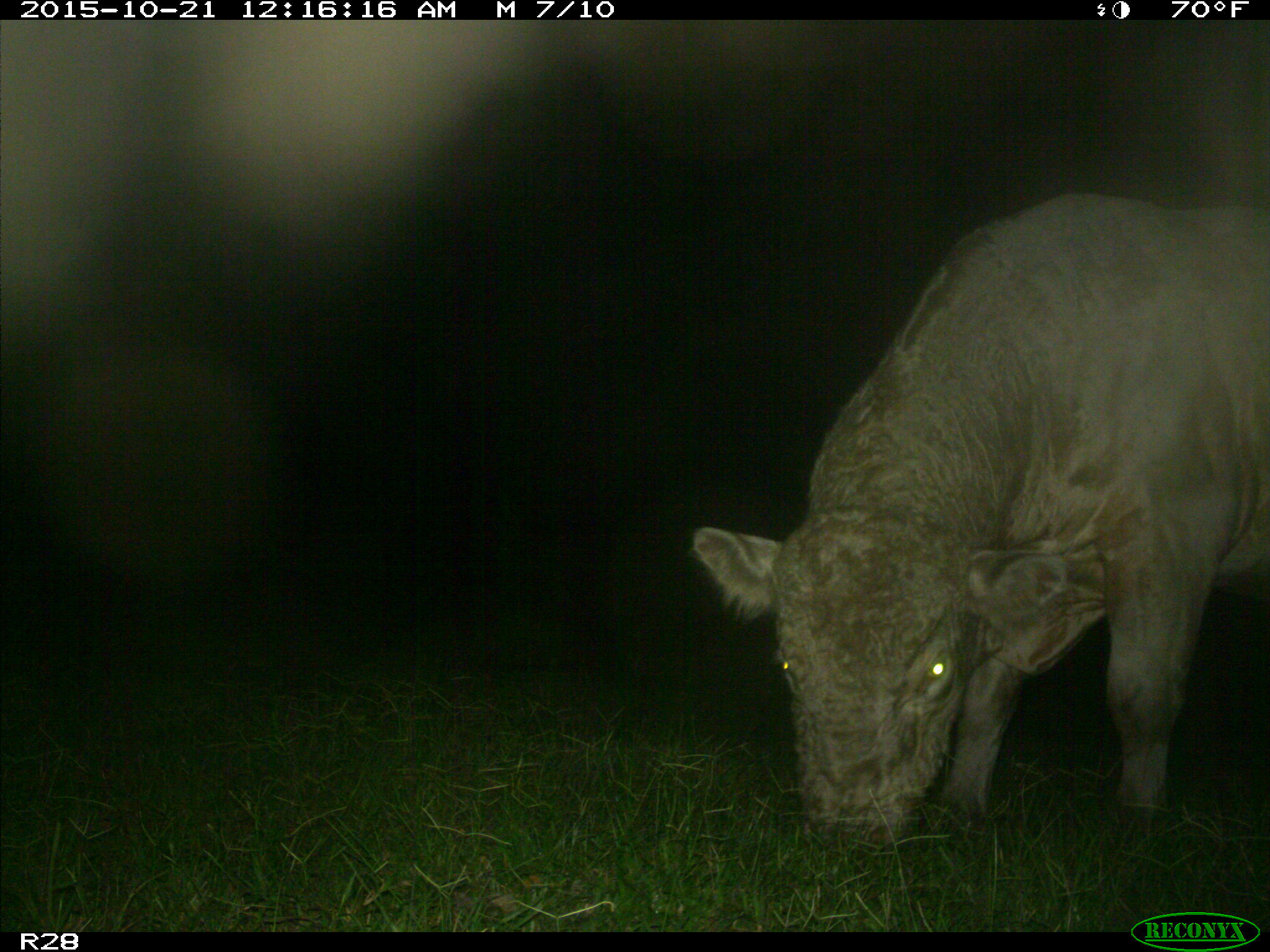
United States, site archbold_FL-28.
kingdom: Animalia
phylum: Chordata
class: Mammalia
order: Artiodactyla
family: Bovidae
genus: Bos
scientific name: Bos taurus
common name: domestic cow